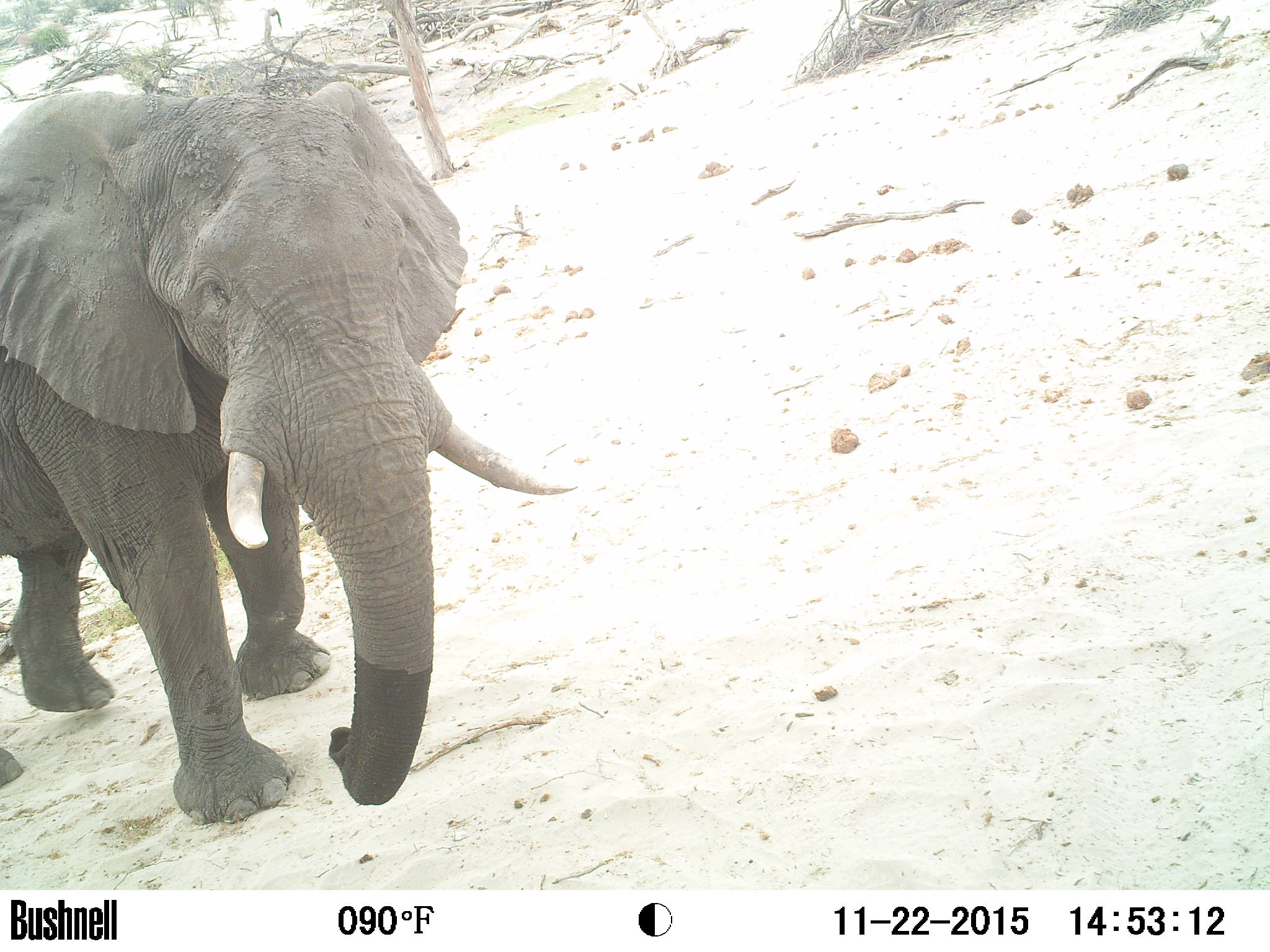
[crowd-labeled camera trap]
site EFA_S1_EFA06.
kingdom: Animalia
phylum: Chordata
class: Mammalia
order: Proboscidea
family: Elephantidae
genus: Loxodonta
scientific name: Loxodonta africana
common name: african bush elephant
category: elephant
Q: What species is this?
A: Elephant (african bush elephant) (Loxodonta africana).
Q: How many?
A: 1.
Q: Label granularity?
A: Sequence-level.